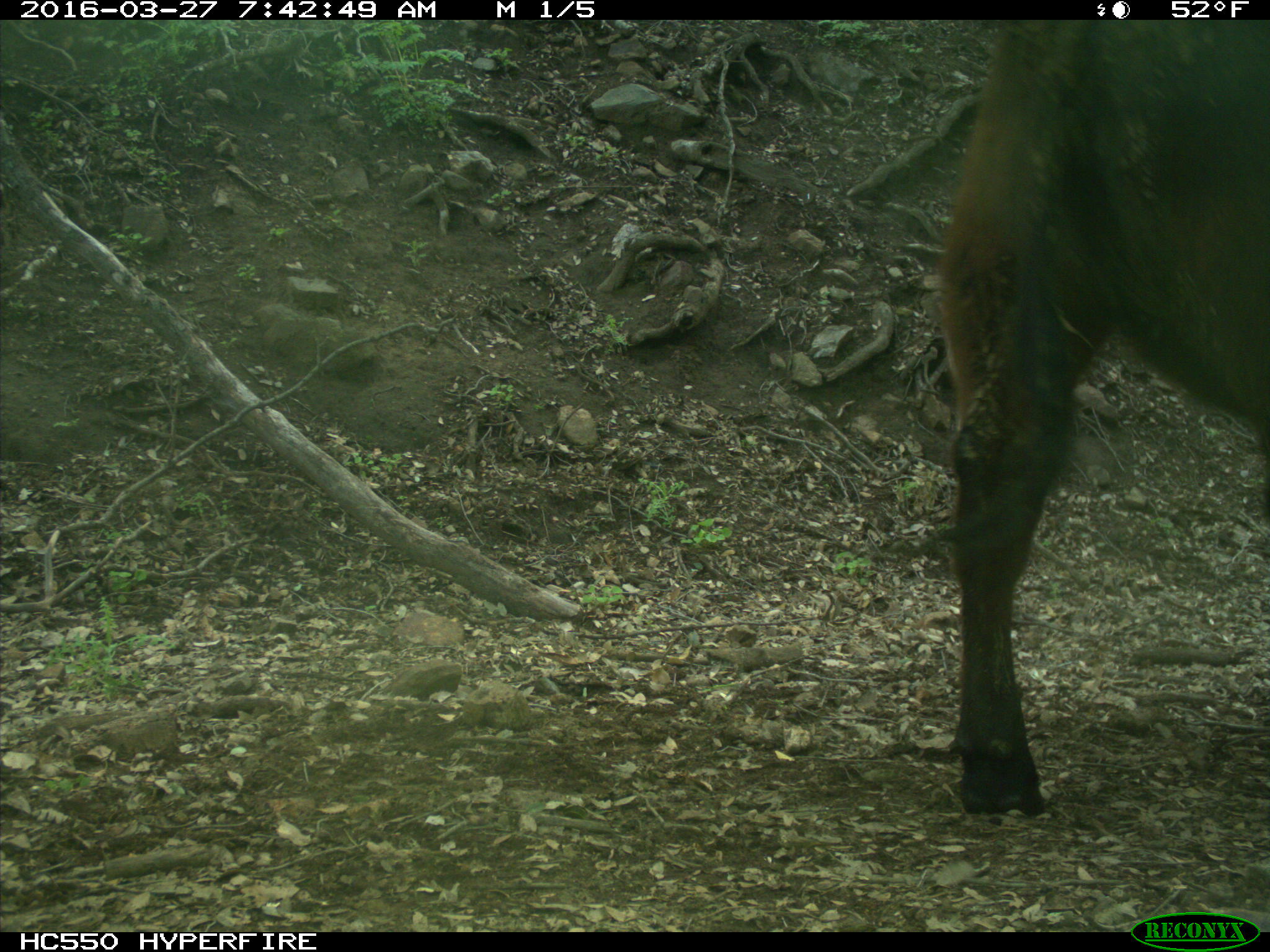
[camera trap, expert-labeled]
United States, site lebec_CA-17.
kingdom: Animalia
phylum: Chordata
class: Mammalia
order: Artiodactyla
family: Bovidae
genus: Bos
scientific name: Bos taurus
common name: domestic cow